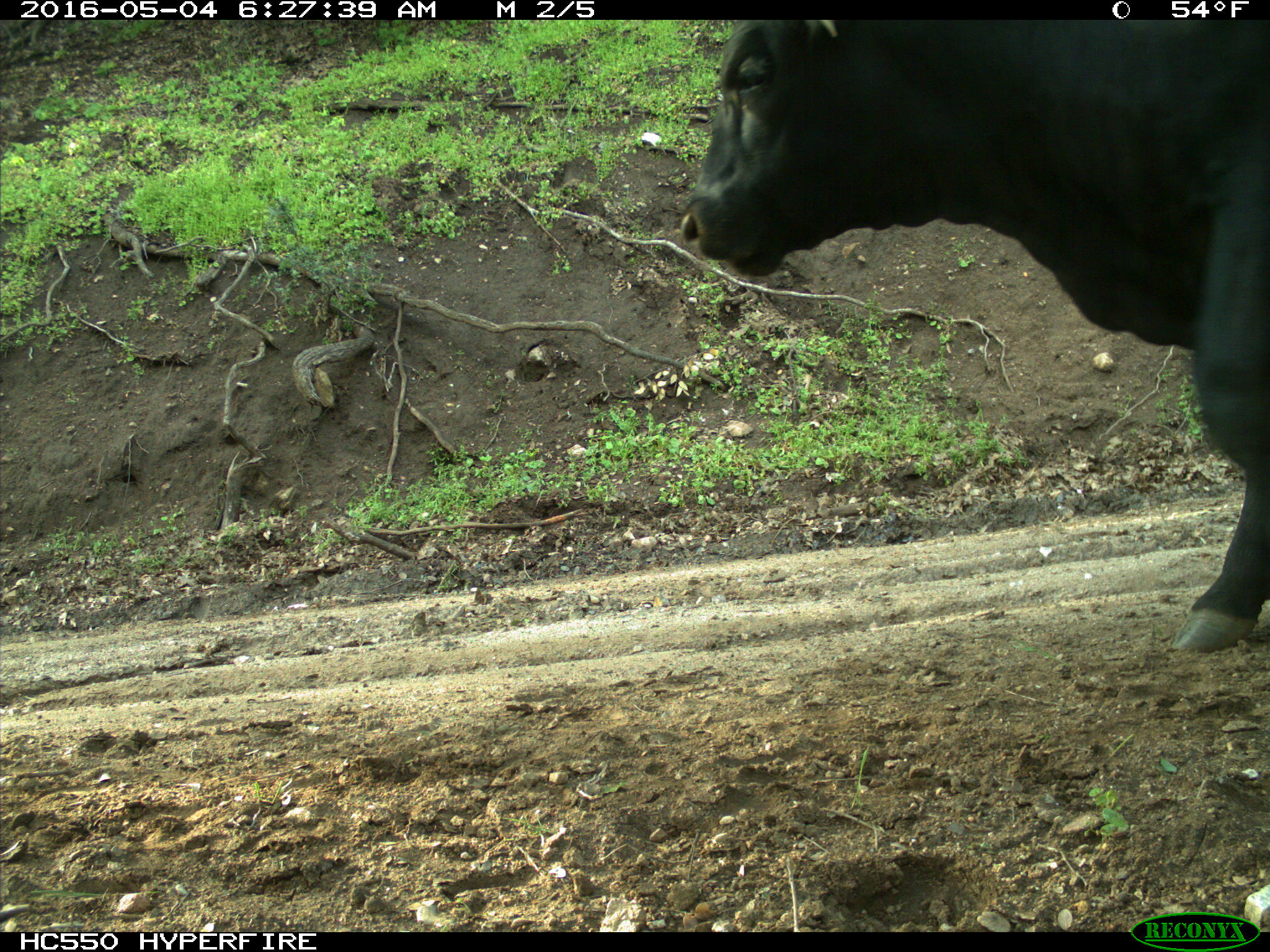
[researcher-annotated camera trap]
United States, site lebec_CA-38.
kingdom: Animalia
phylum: Chordata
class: Mammalia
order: Artiodactyla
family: Bovidae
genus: Bos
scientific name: Bos taurus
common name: domestic cow